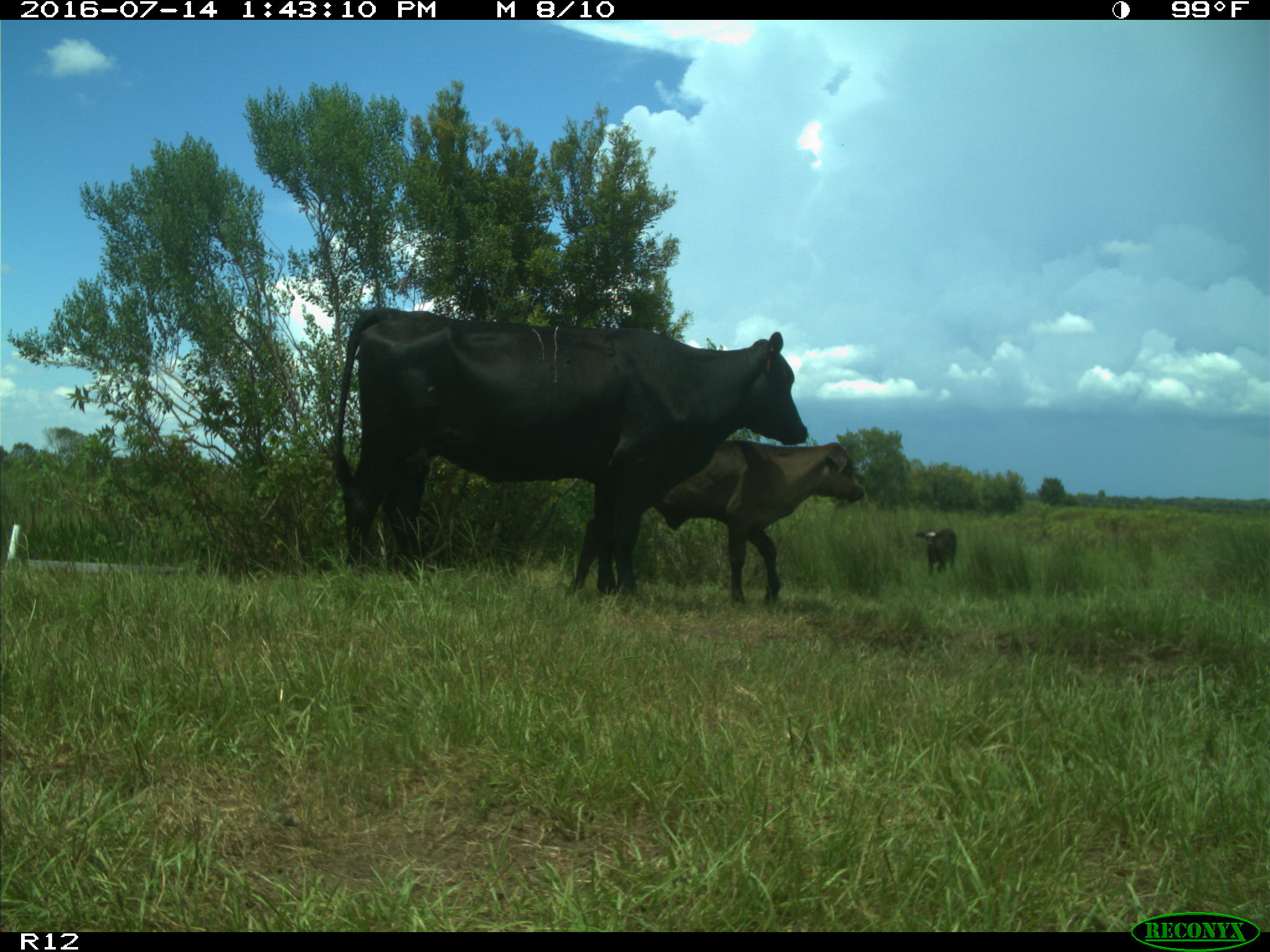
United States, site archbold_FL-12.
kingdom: Animalia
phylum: Chordata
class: Mammalia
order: Artiodactyla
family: Bovidae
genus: Bos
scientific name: Bos taurus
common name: domestic cow